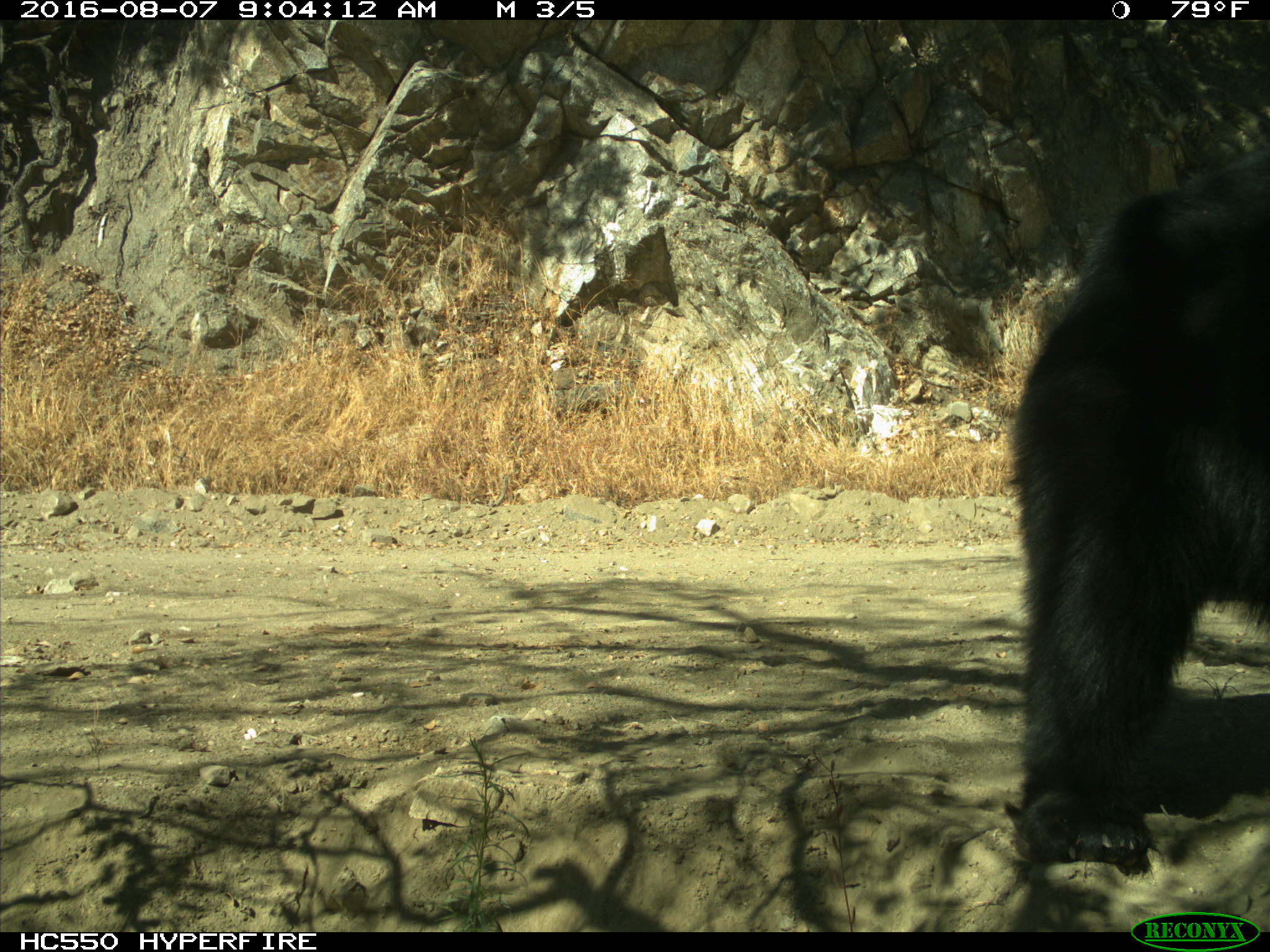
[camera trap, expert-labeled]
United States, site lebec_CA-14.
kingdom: Animalia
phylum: Chordata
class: Mammalia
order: Carnivora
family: Ursidae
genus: Ursus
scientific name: Ursus americanus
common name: american black bear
Ursus americanus (american black bear).